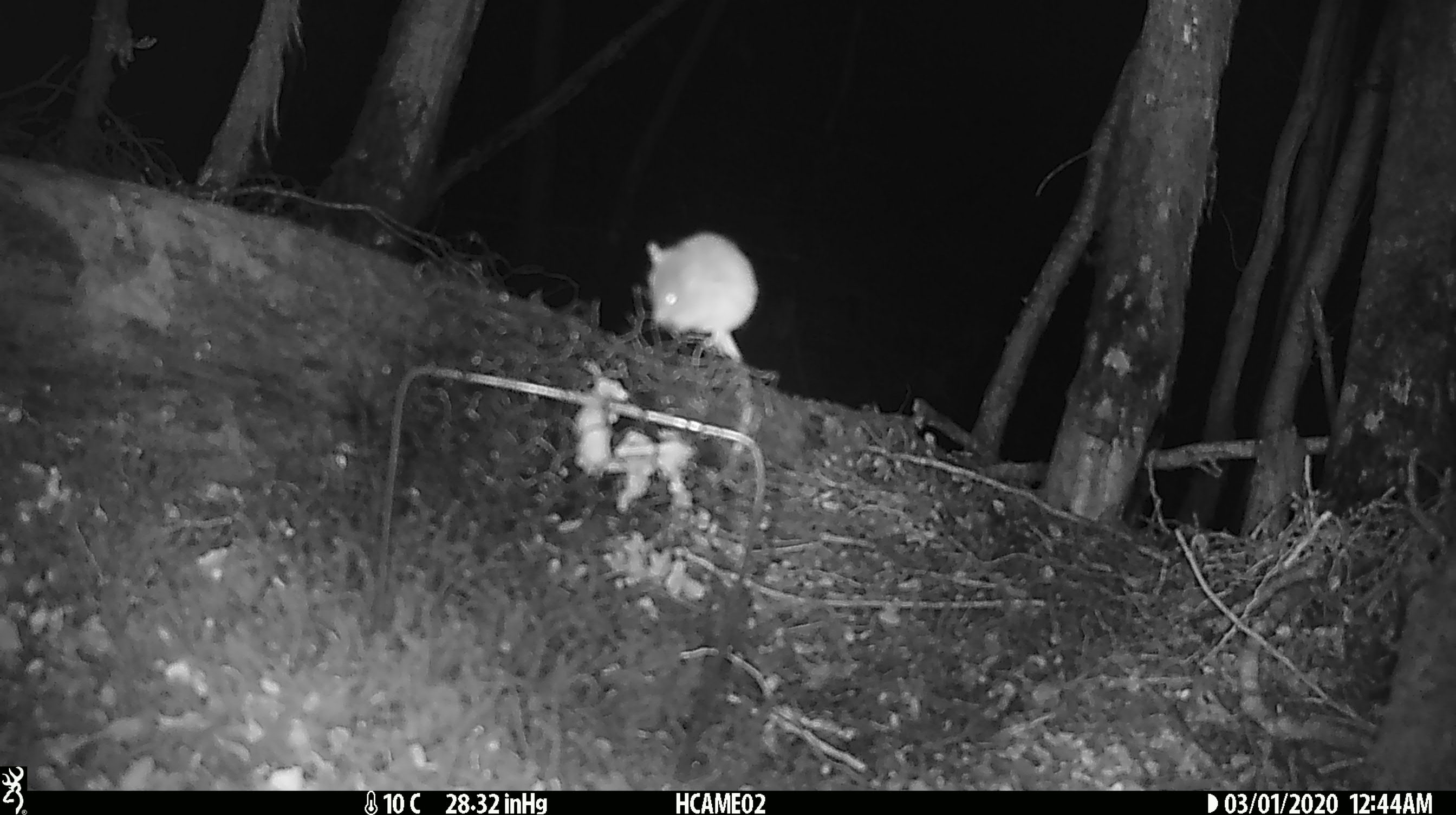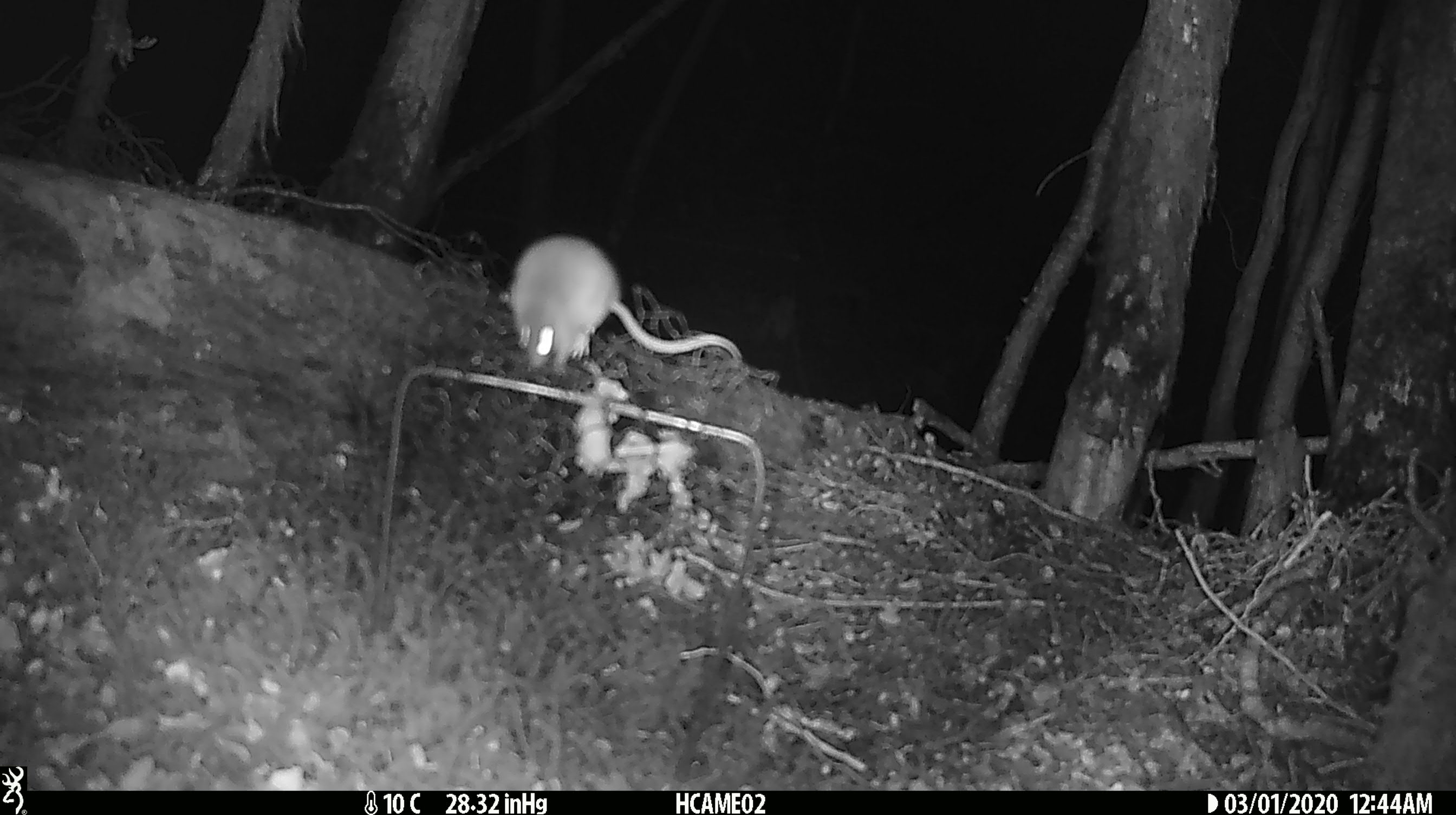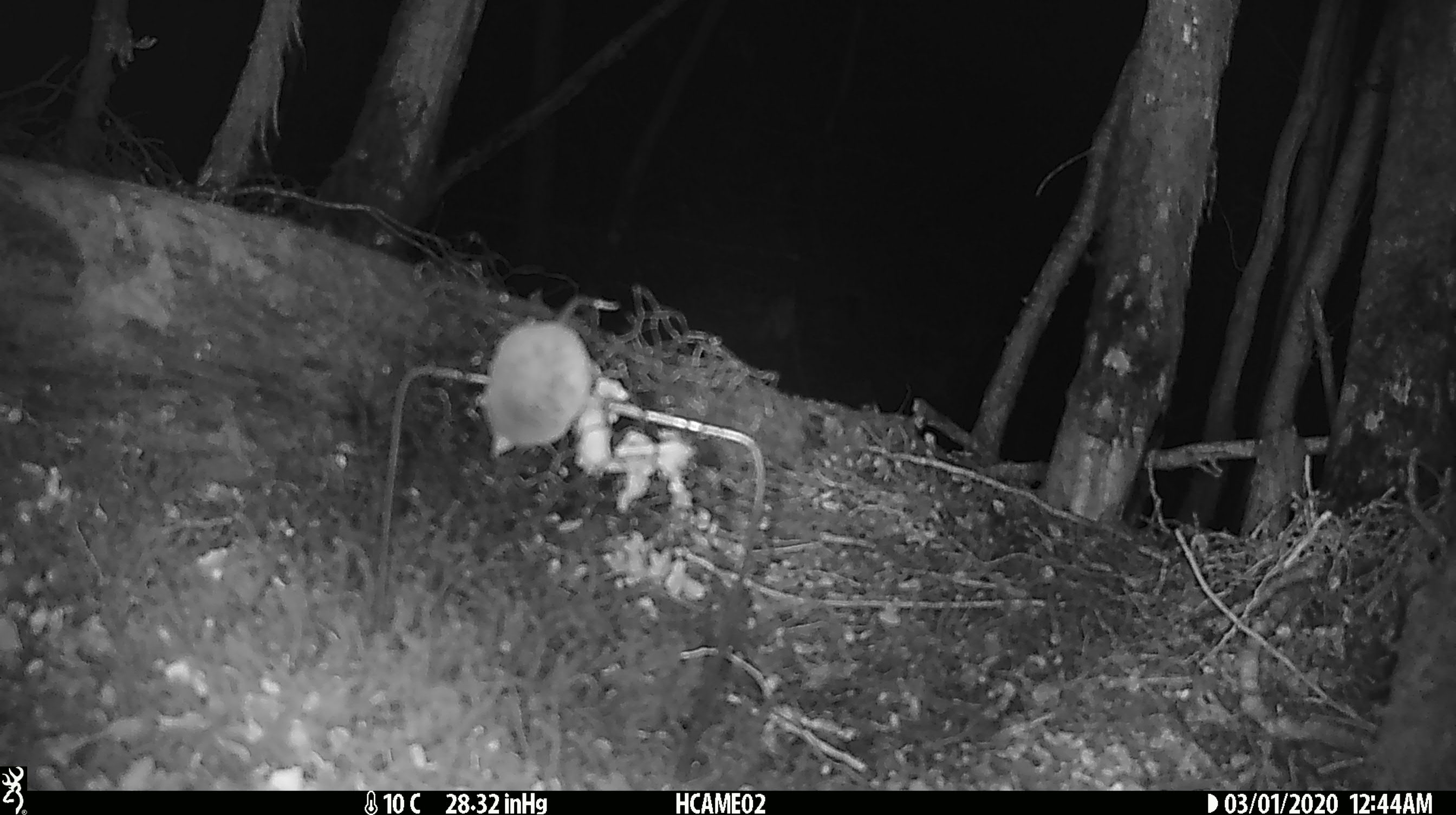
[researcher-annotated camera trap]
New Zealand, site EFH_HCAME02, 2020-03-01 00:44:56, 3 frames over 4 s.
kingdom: Animalia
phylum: Chordata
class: Mammalia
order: Rodentia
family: Muridae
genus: Mus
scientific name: Mus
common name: mouse